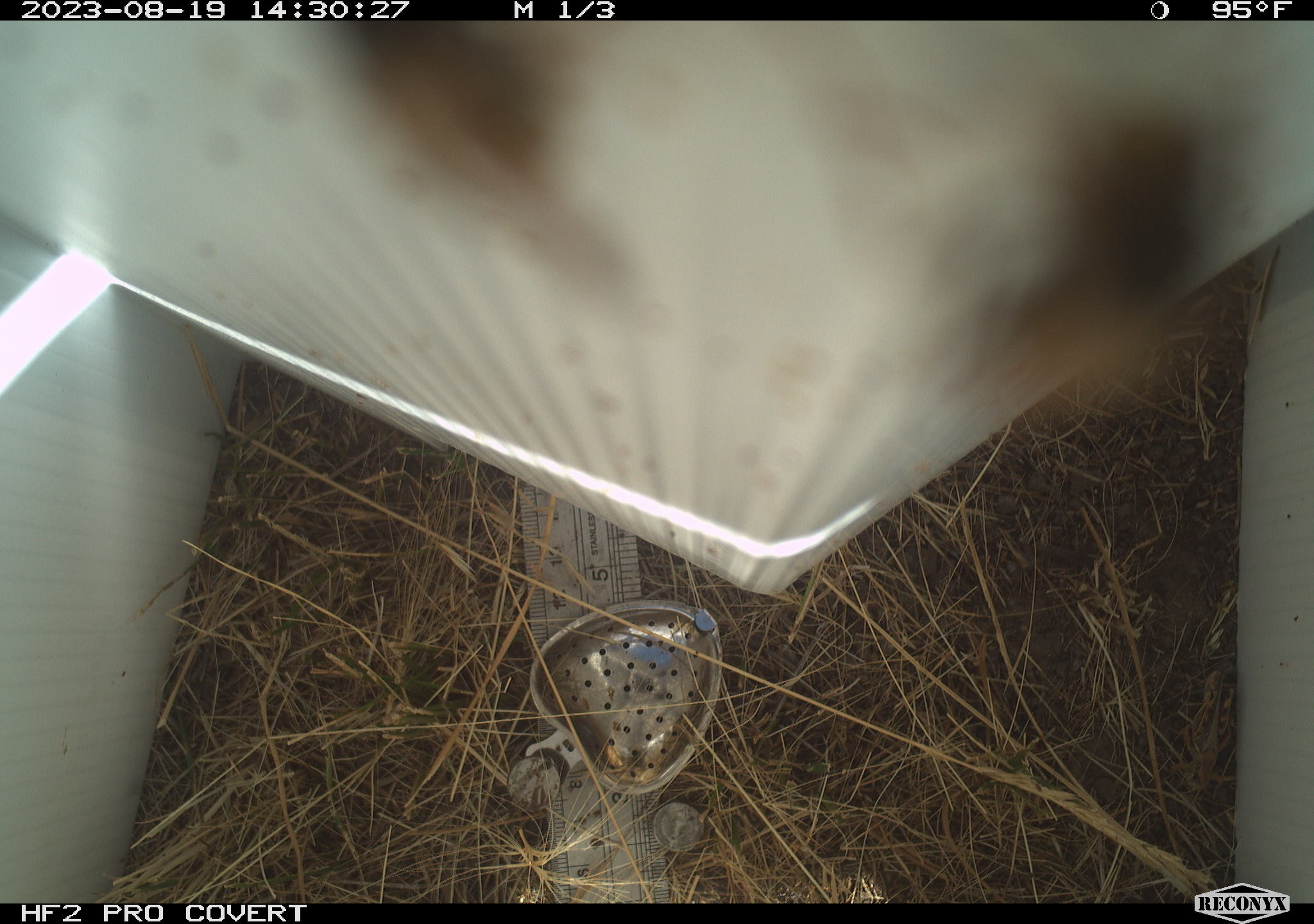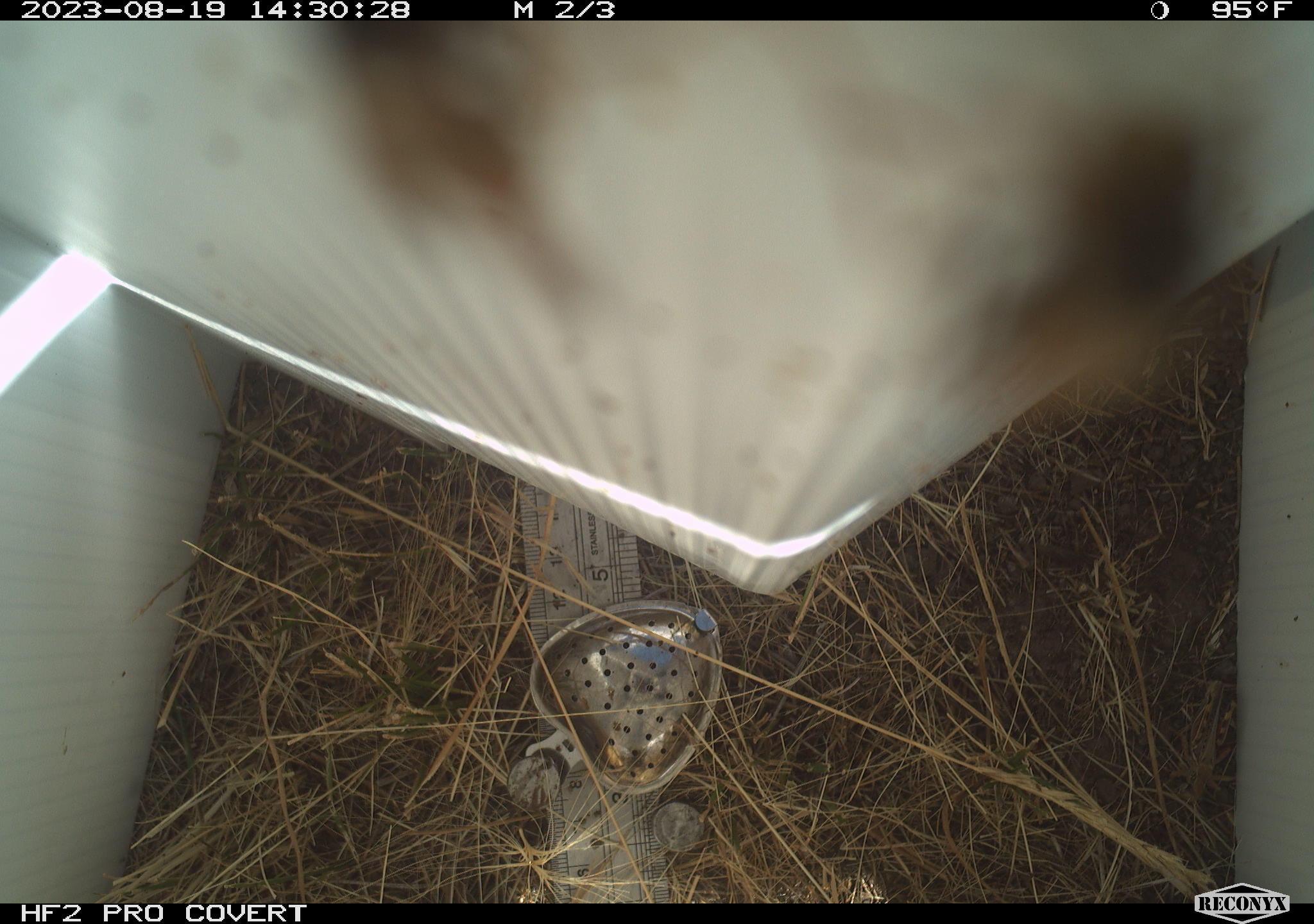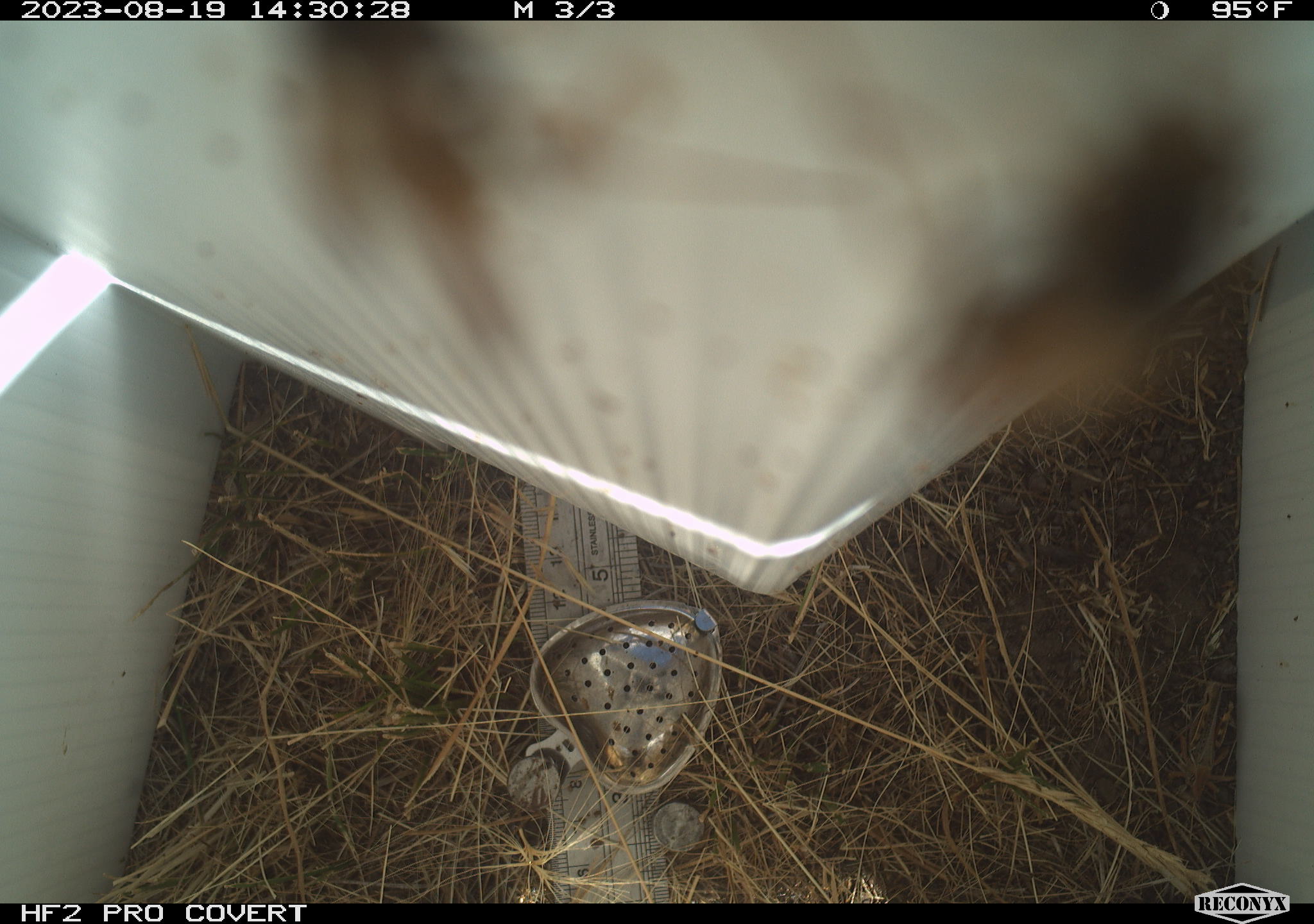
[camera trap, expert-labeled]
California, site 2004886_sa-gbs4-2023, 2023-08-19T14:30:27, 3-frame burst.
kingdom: Animalia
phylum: Arthropoda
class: Insecta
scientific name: Insecta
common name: insect